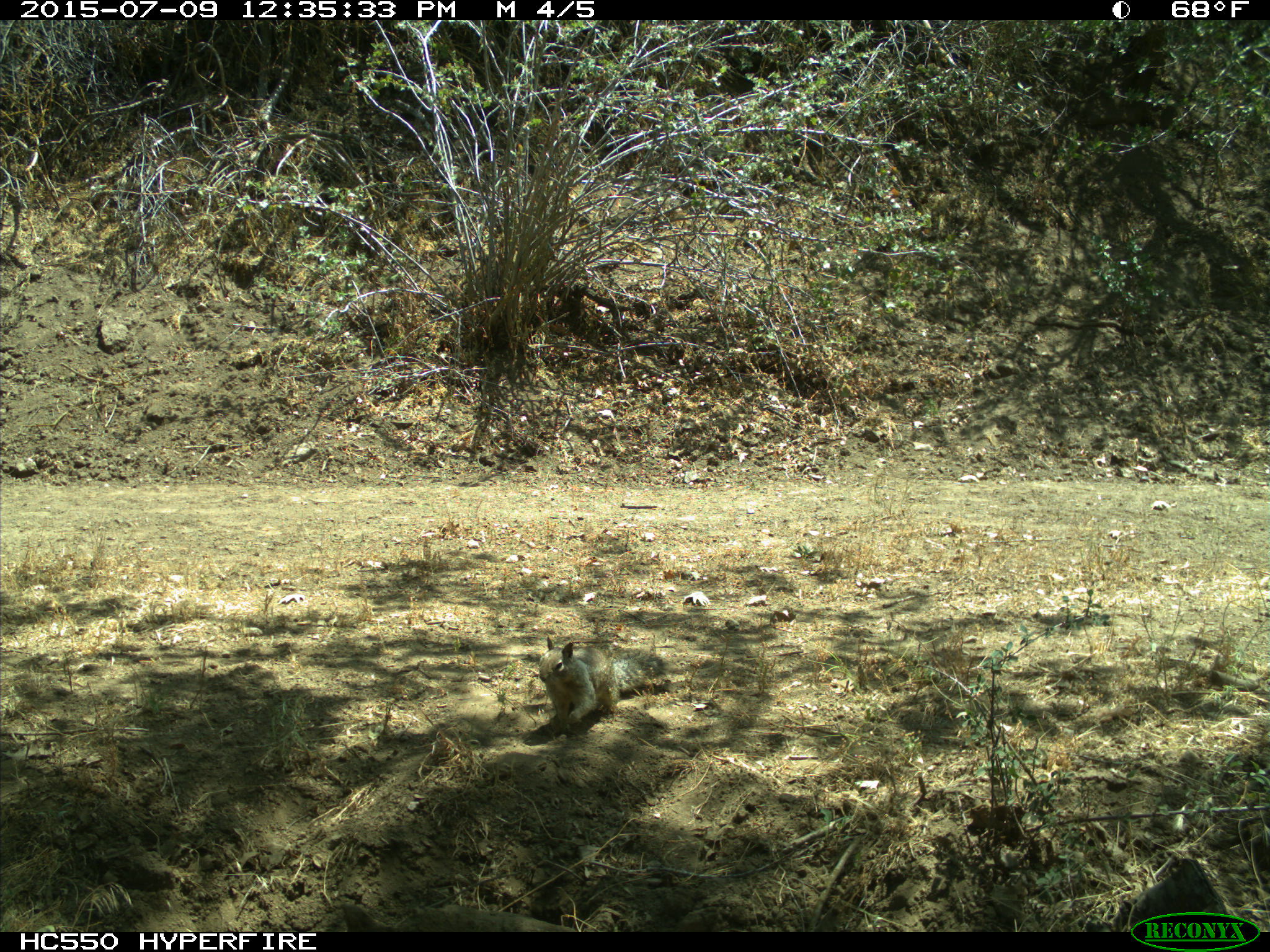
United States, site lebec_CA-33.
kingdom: Animalia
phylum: Chordata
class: Mammalia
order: Rodentia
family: Sciuridae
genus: Otospermophilus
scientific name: Otospermophilus beecheyi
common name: california ground squirrel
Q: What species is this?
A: Otospermophilus beecheyi (california ground squirrel).